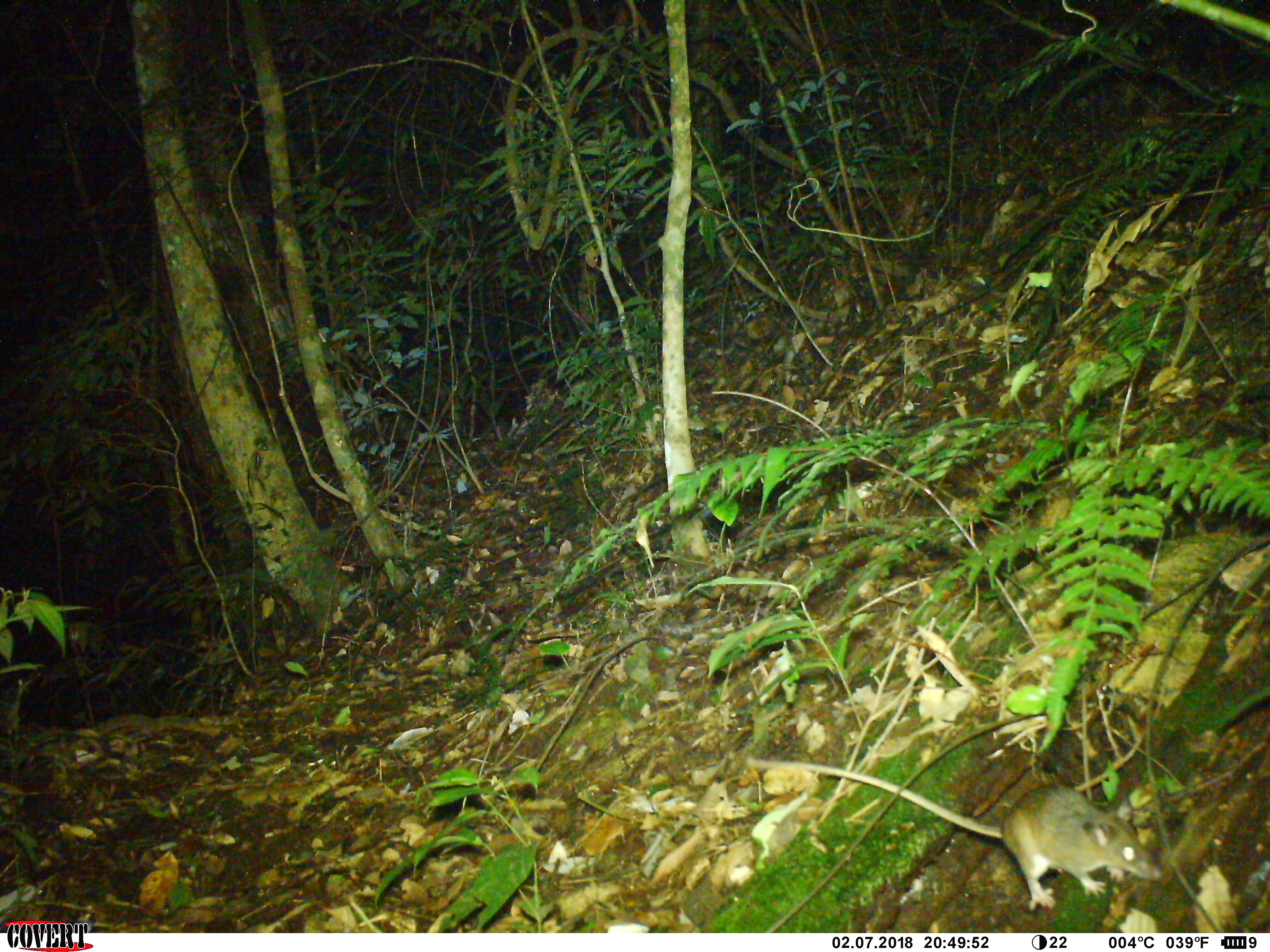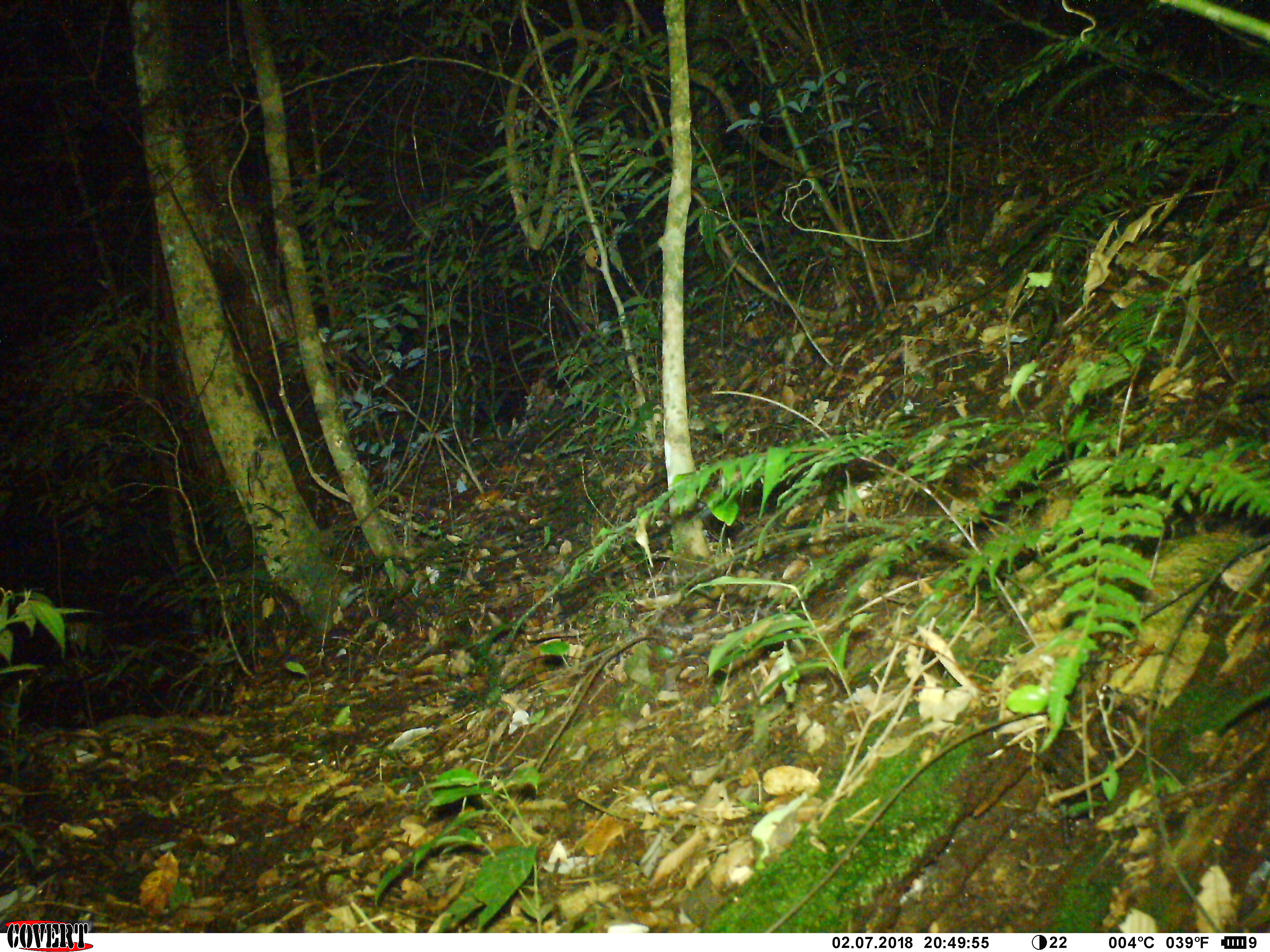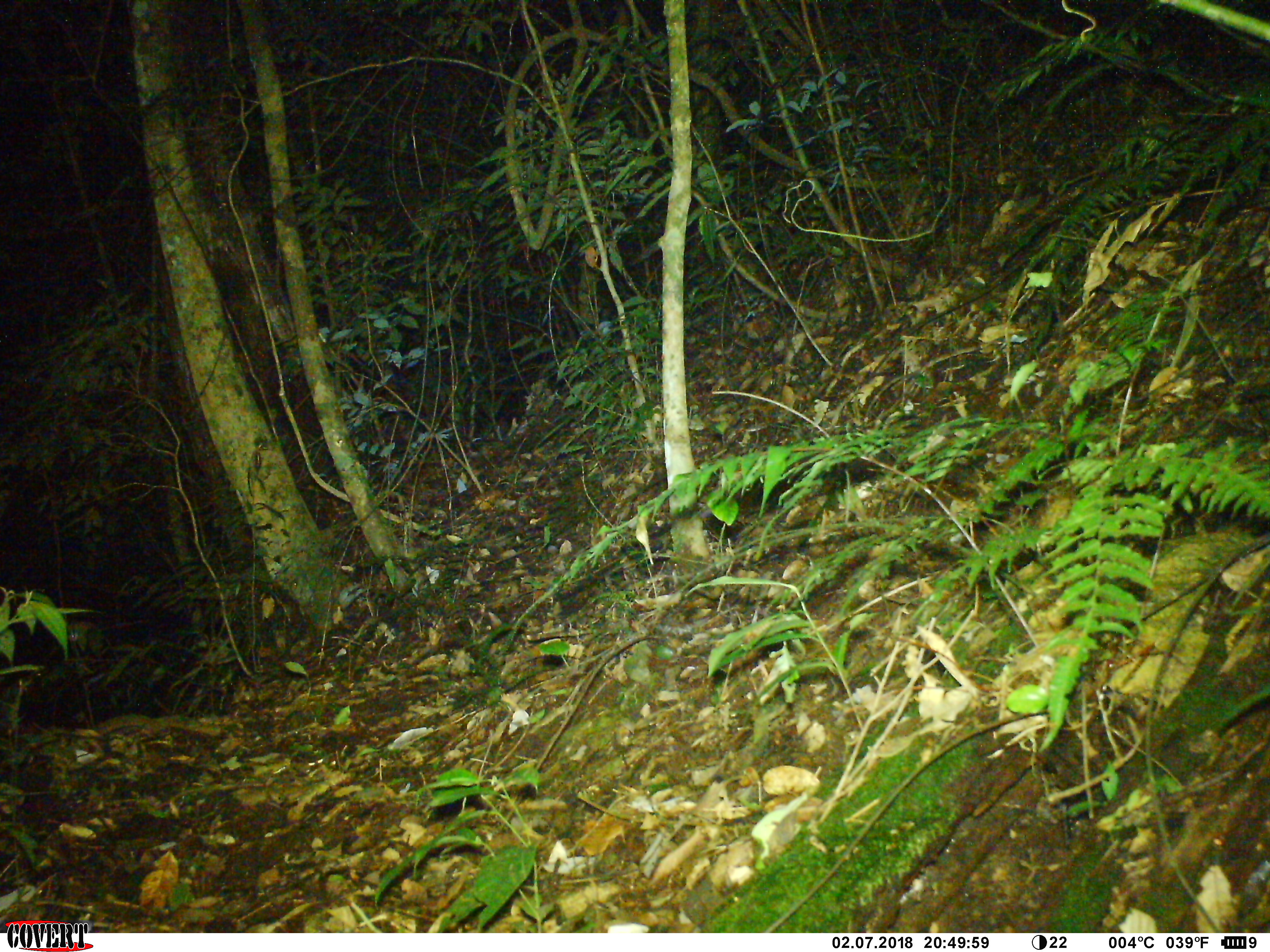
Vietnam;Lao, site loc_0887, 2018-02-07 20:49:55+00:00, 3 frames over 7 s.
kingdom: Animalia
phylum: Chordata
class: Mammalia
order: Rodentia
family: Muridae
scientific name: Muridae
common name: old-world mice and rats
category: unidentified murid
Unidentified murid (old-world mice and rats) (Muridae). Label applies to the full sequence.